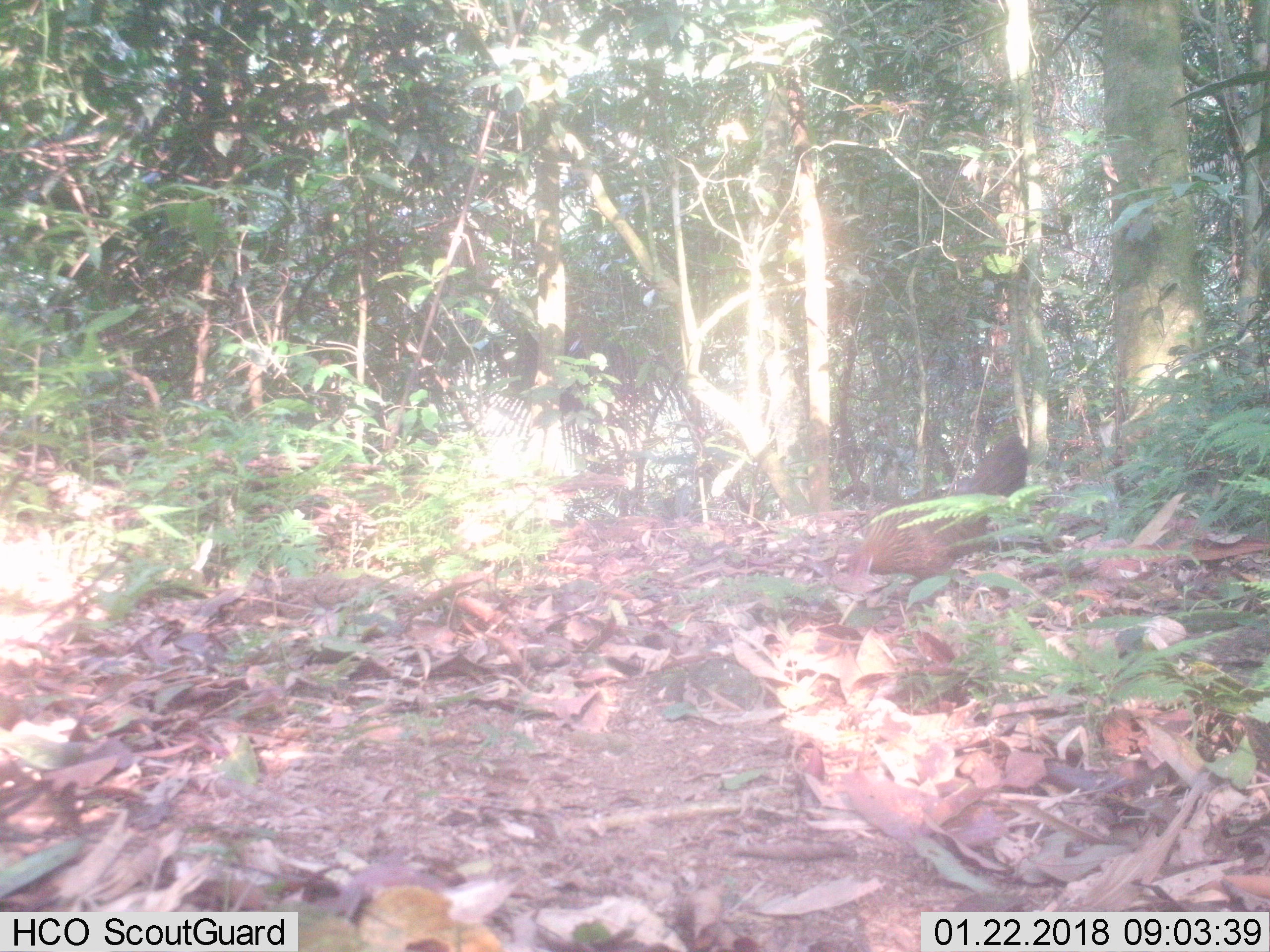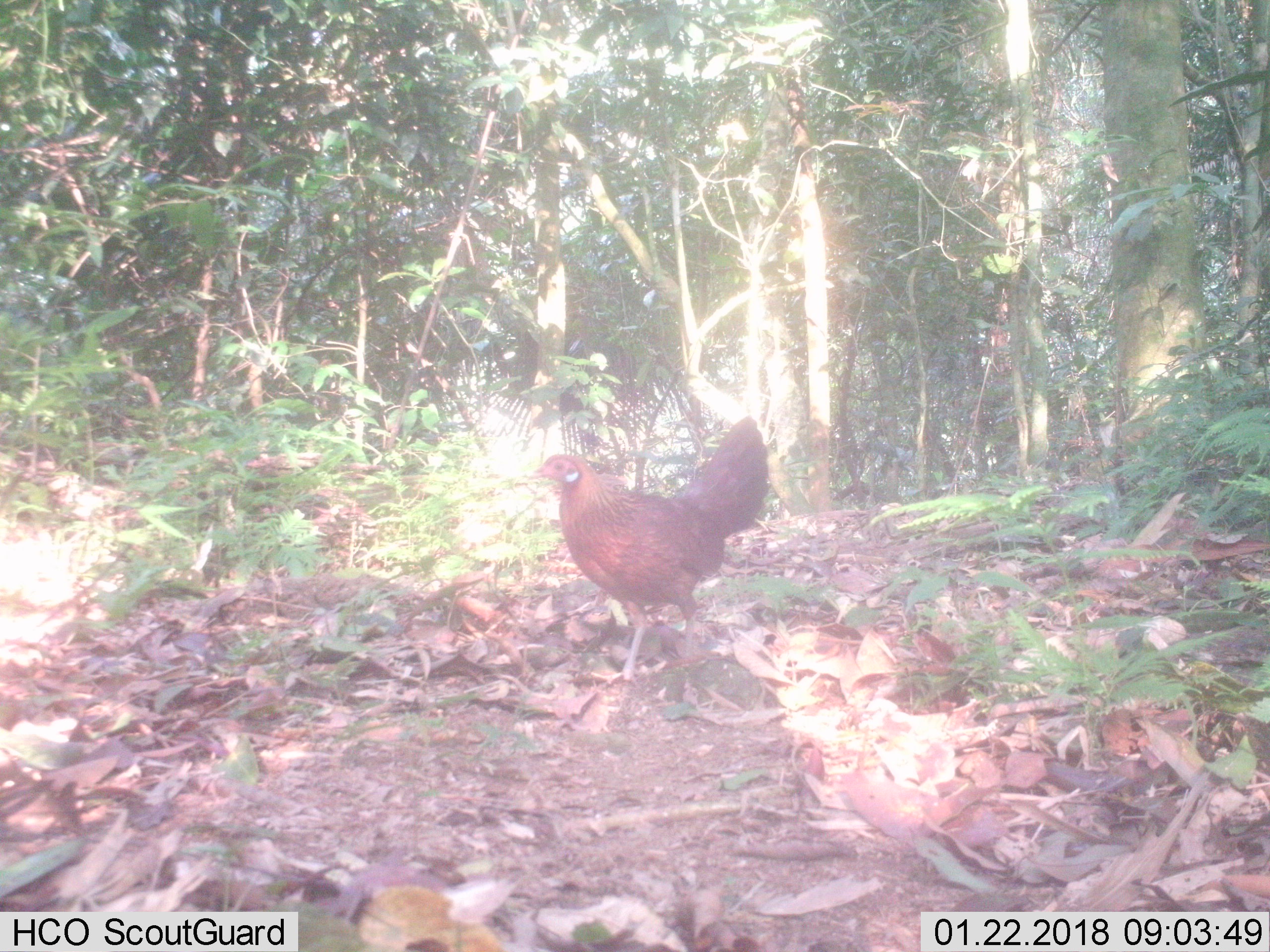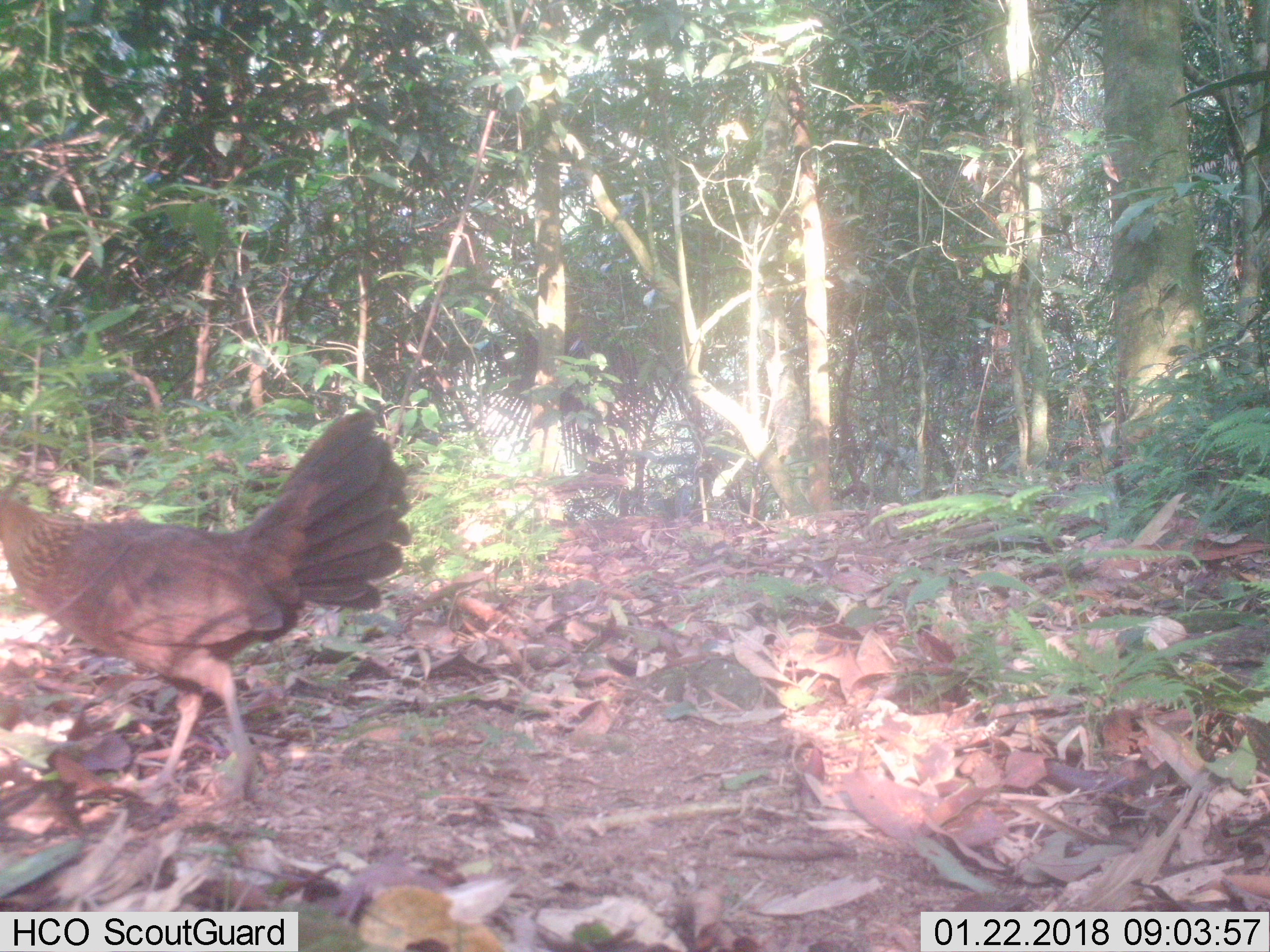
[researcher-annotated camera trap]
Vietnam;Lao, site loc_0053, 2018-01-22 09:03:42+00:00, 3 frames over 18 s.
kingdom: Animalia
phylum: Chordata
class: Aves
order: Galliformes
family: Phasianidae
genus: Gallus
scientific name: Gallus gallus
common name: red junglefowl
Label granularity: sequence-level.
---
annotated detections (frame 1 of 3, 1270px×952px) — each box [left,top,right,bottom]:
red junglefowl: [847,434,1028,580]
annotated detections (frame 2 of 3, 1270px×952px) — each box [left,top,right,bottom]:
red junglefowl: [527,414,770,690]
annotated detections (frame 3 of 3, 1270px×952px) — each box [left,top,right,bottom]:
red junglefowl: [0,409,410,811]